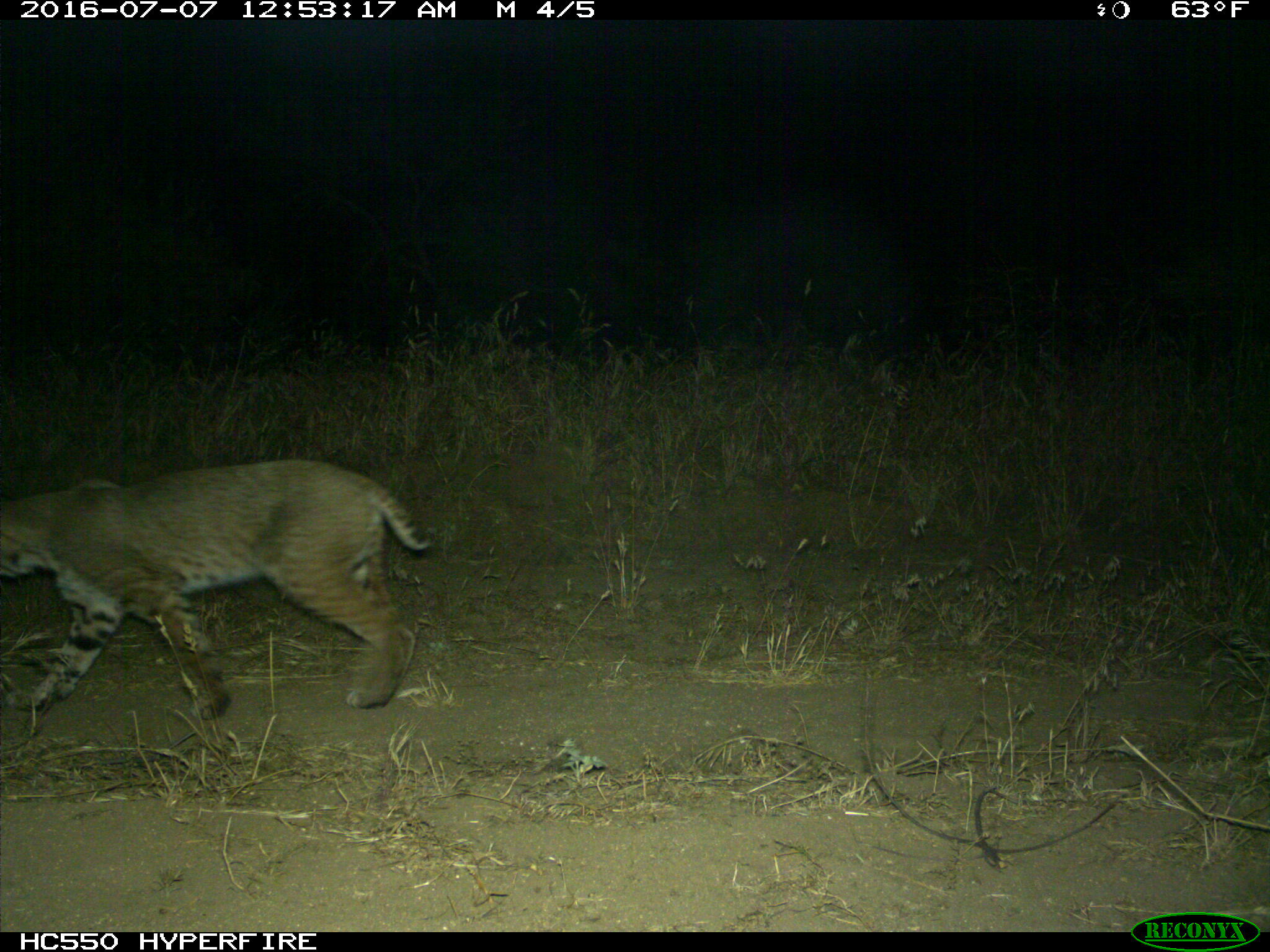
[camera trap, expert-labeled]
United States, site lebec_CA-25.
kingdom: Animalia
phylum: Chordata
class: Mammalia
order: Carnivora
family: Felidae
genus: Lynx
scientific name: Lynx rufus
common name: bobcat